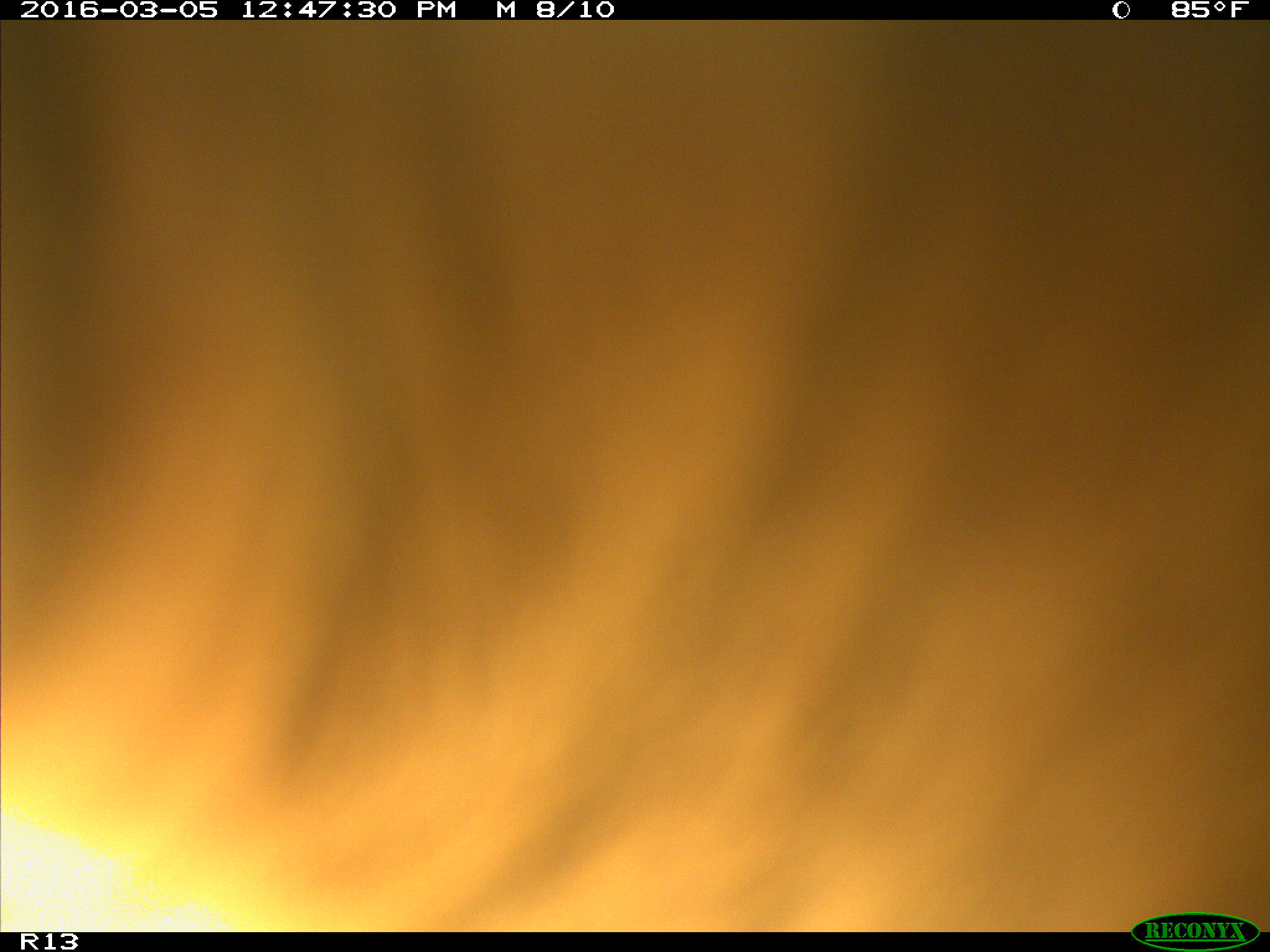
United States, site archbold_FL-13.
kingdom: Animalia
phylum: Chordata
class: Mammalia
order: Artiodactyla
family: Bovidae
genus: Bos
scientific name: Bos taurus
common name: domestic cow